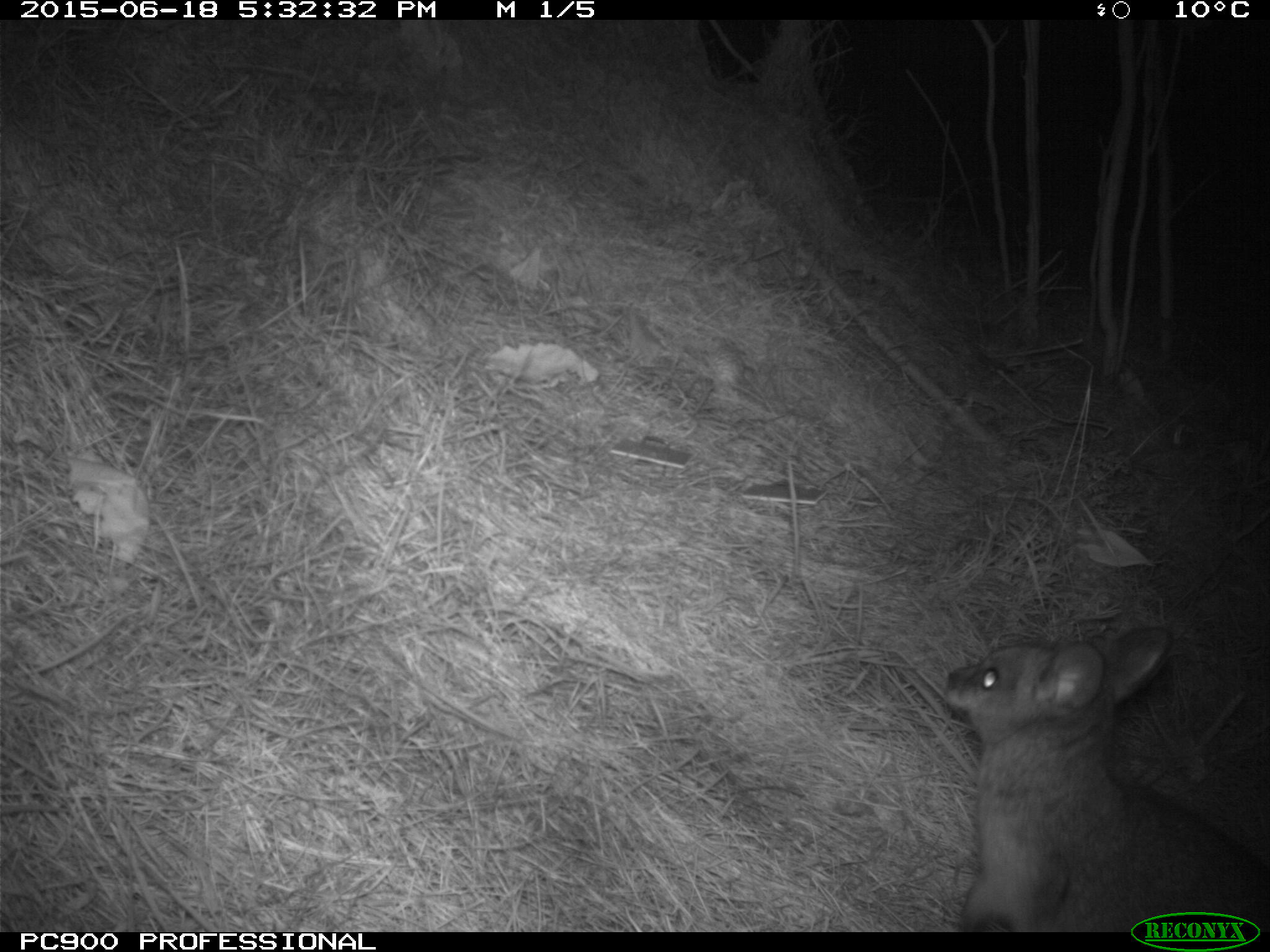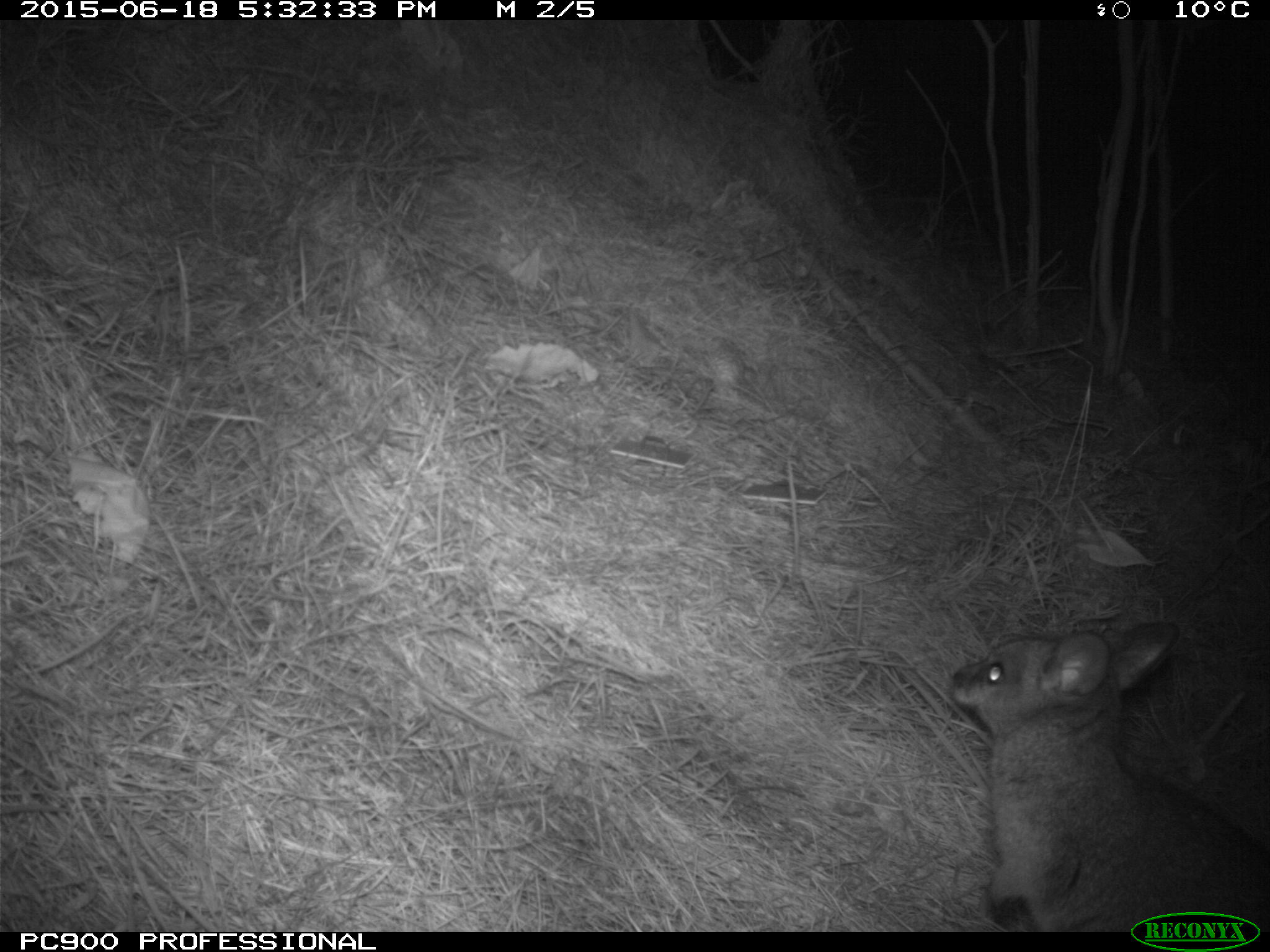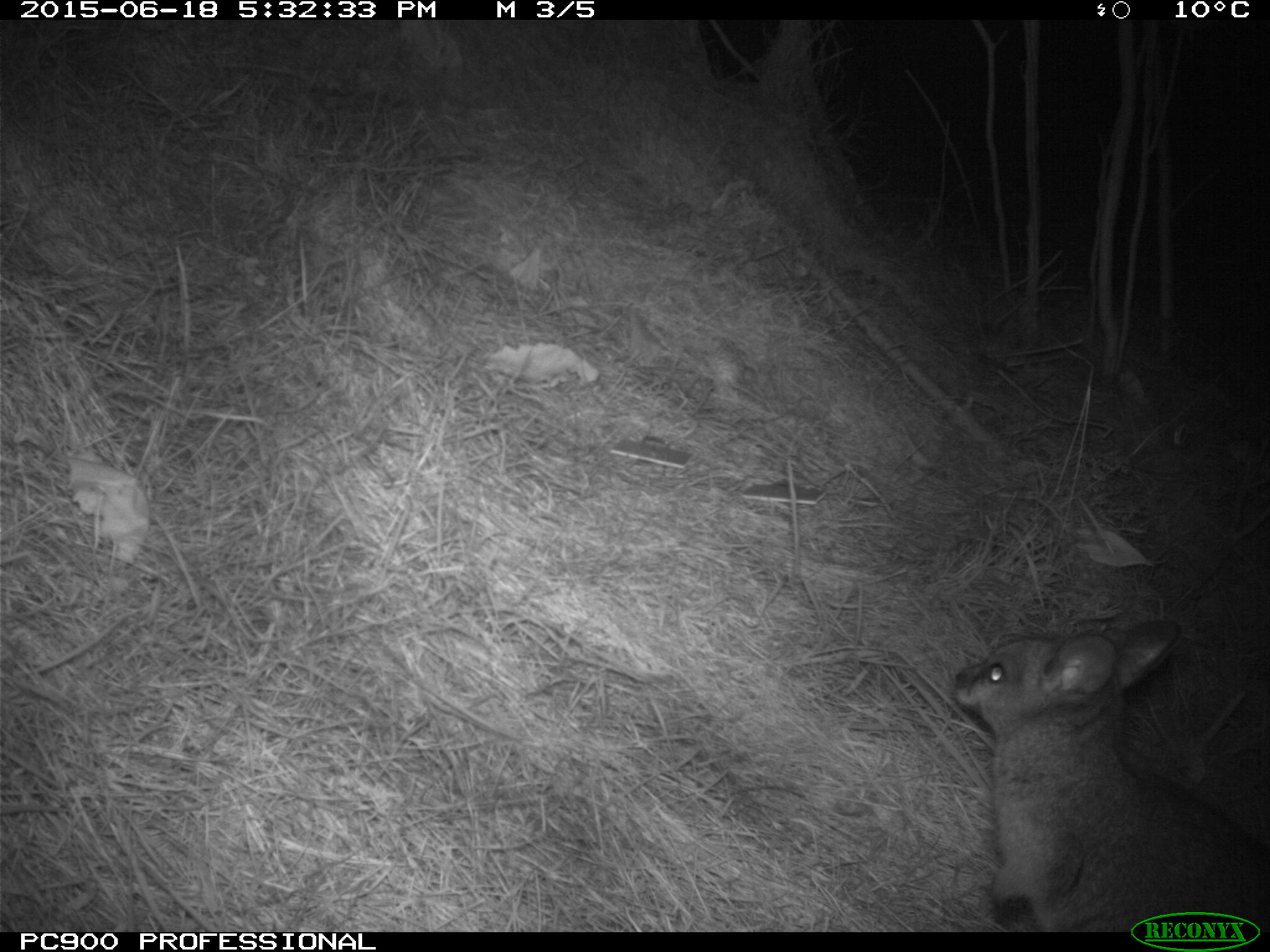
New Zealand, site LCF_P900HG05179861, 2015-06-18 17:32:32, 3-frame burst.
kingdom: Animalia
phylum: Chordata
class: Mammalia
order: Diprotodontia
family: Macropodidae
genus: Notamacropus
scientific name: Notamacropus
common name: wallaby